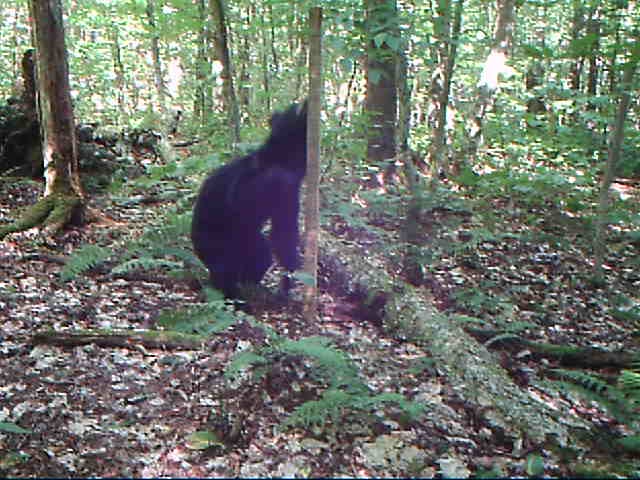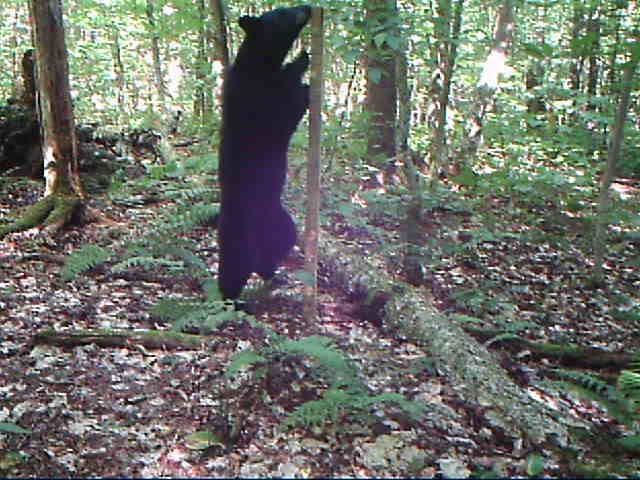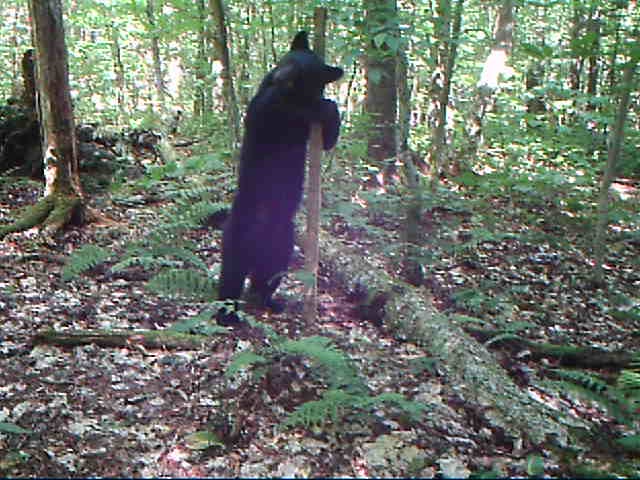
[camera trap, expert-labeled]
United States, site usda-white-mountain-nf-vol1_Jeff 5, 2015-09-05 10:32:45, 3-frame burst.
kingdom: Animalia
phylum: Chordata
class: Mammalia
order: Carnivora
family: Ursidae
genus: Ursus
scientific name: Ursus americanus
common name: black bear